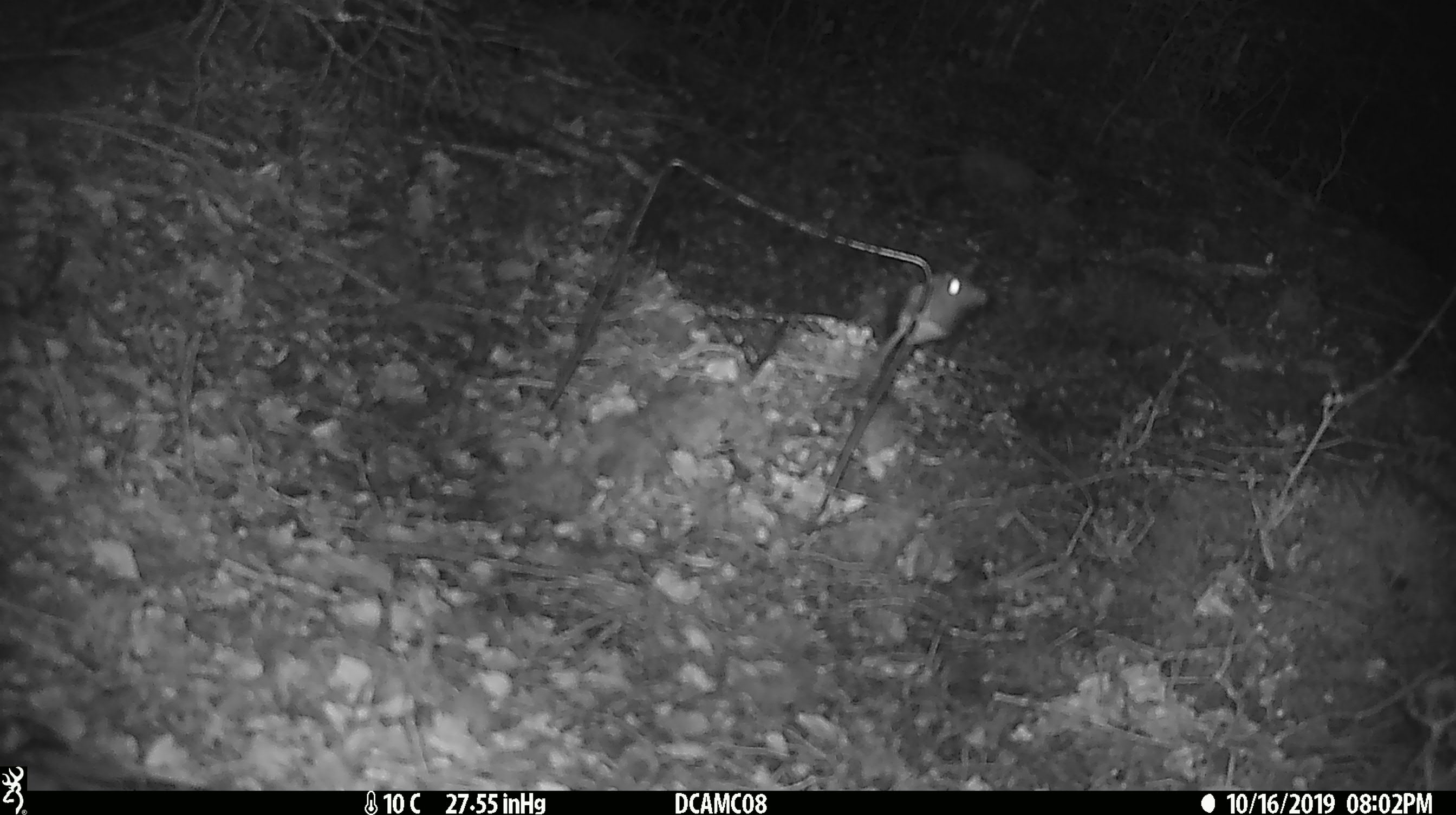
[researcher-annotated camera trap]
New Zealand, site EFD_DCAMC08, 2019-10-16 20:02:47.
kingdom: Animalia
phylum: Chordata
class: Mammalia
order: Rodentia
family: Muridae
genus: Mus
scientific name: Mus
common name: mouse